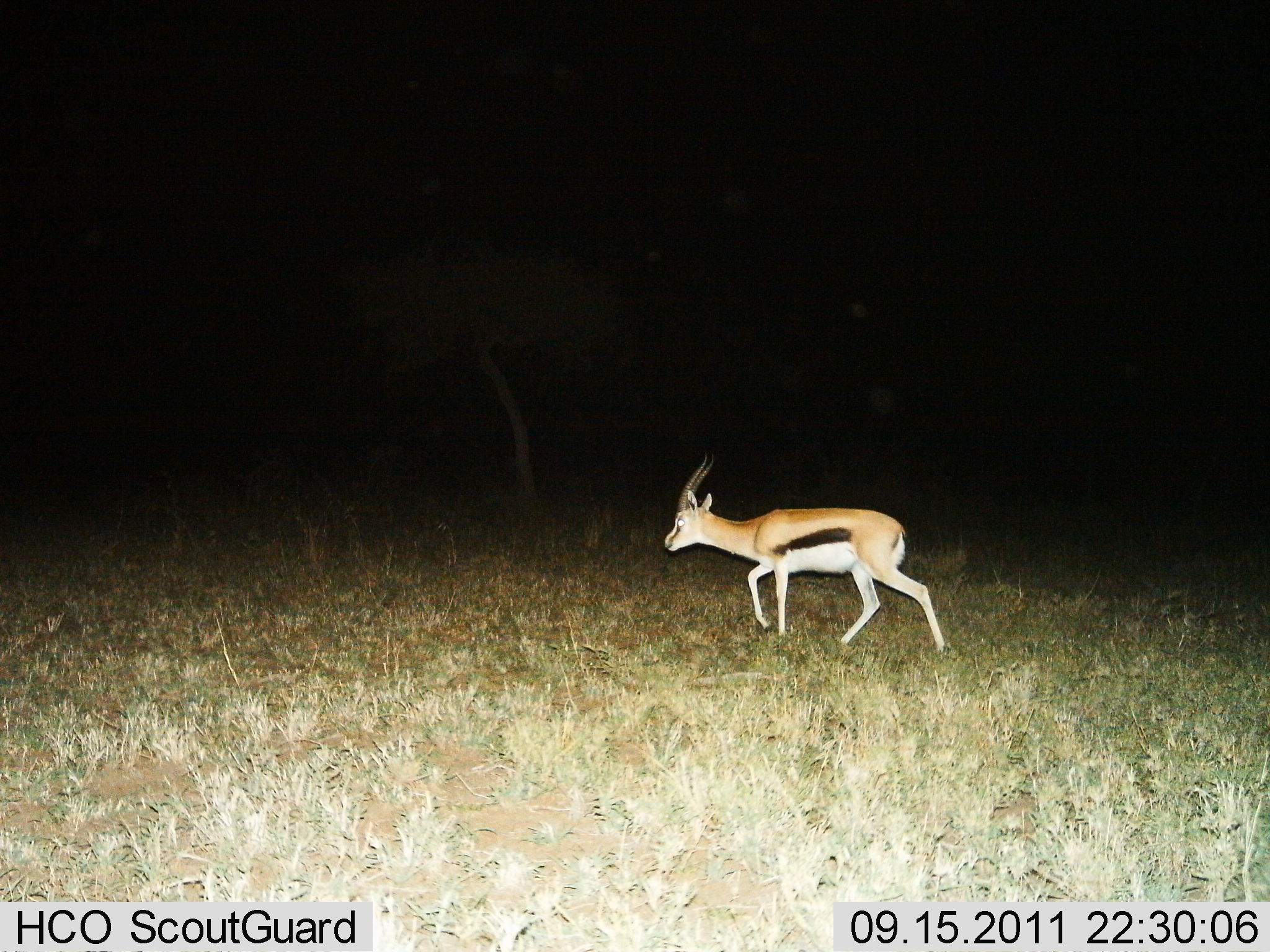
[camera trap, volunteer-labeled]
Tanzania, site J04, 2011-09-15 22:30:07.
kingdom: Animalia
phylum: Chordata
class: Mammalia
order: Artiodactyla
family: Bovidae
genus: Eudorcas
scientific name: Eudorcas thomsonii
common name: thomson's gazelle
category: gazellethomsons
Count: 1.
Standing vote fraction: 0%.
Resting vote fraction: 0%.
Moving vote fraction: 100%.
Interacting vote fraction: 0%.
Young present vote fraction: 0%.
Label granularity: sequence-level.